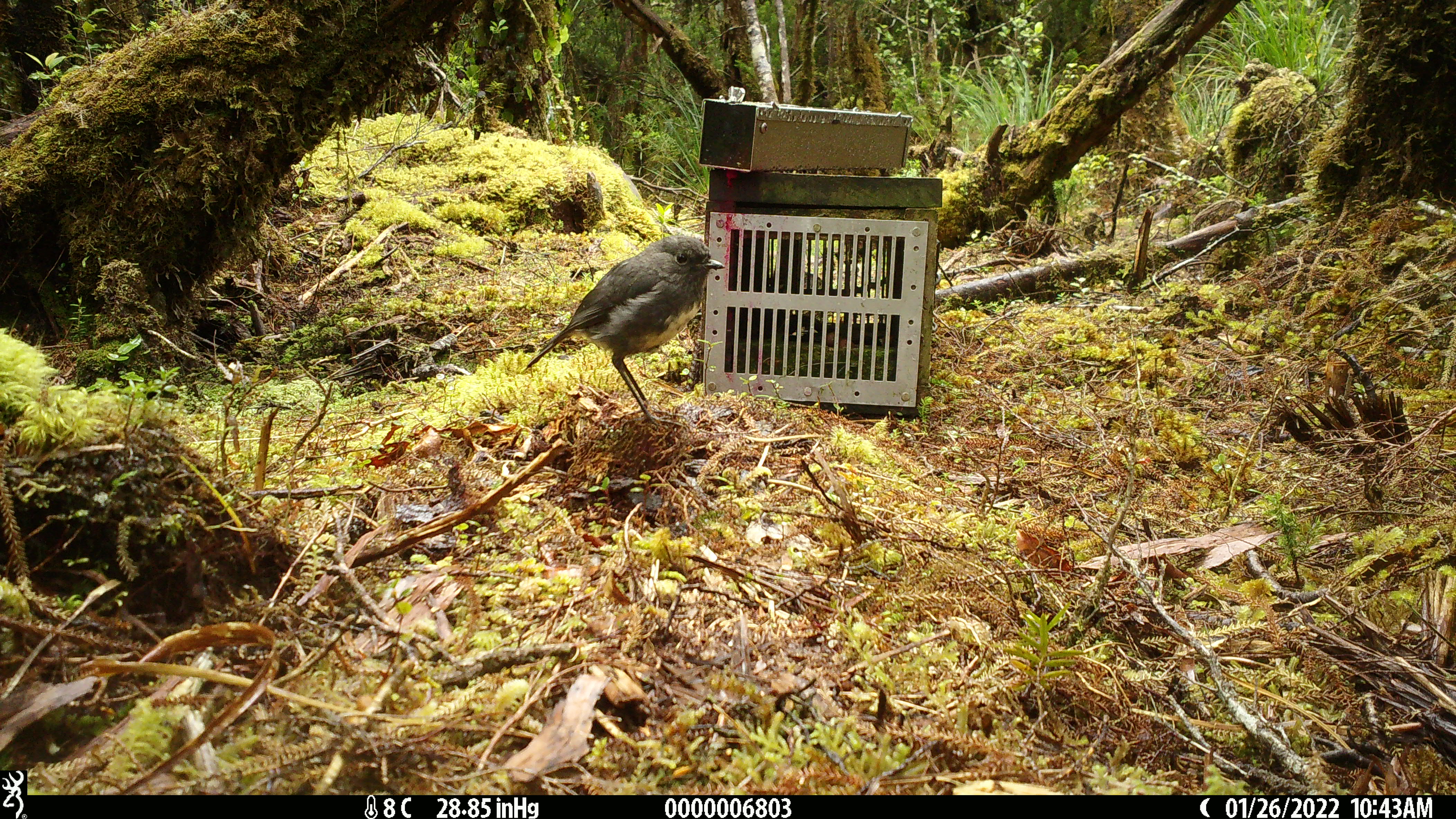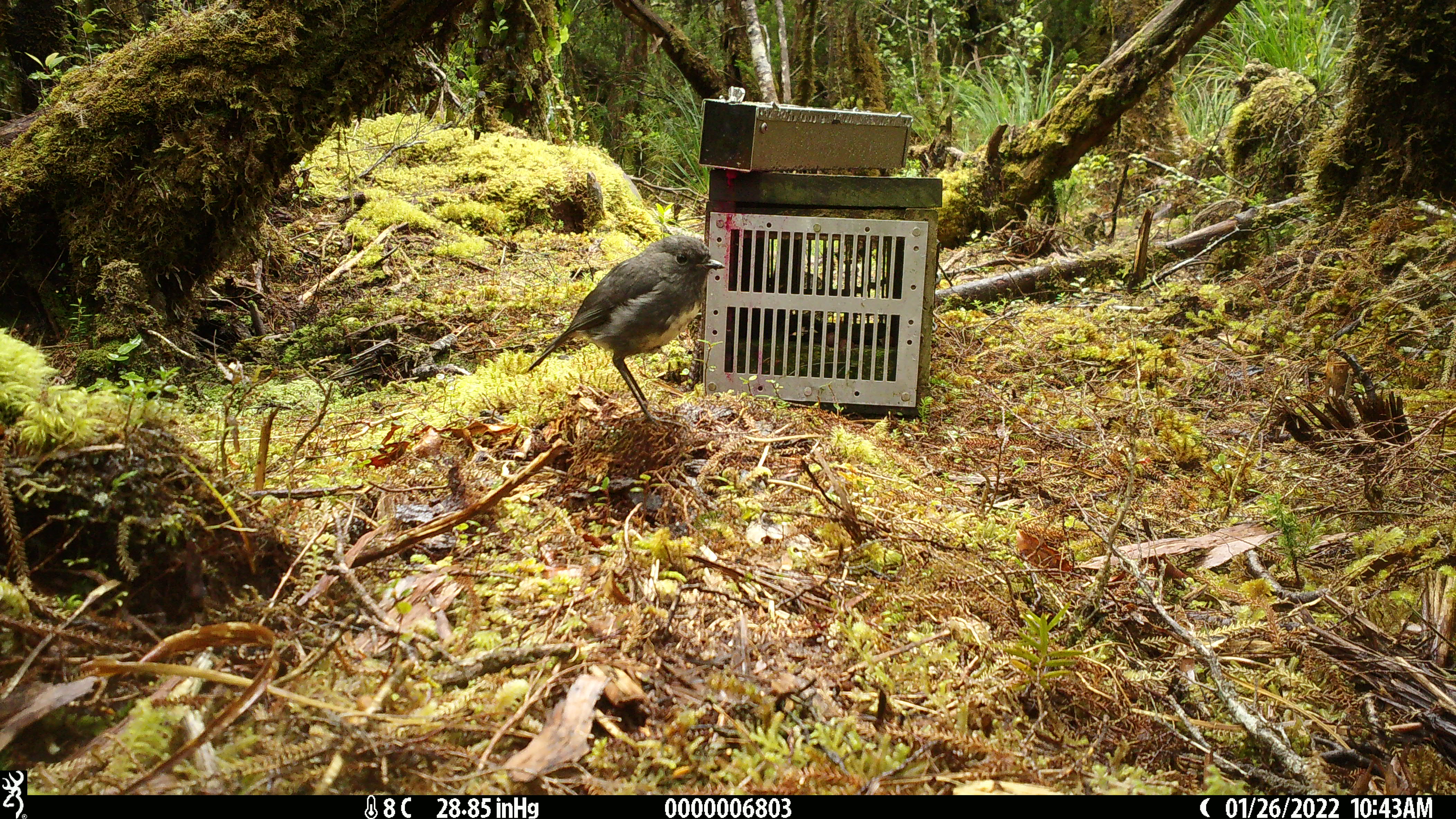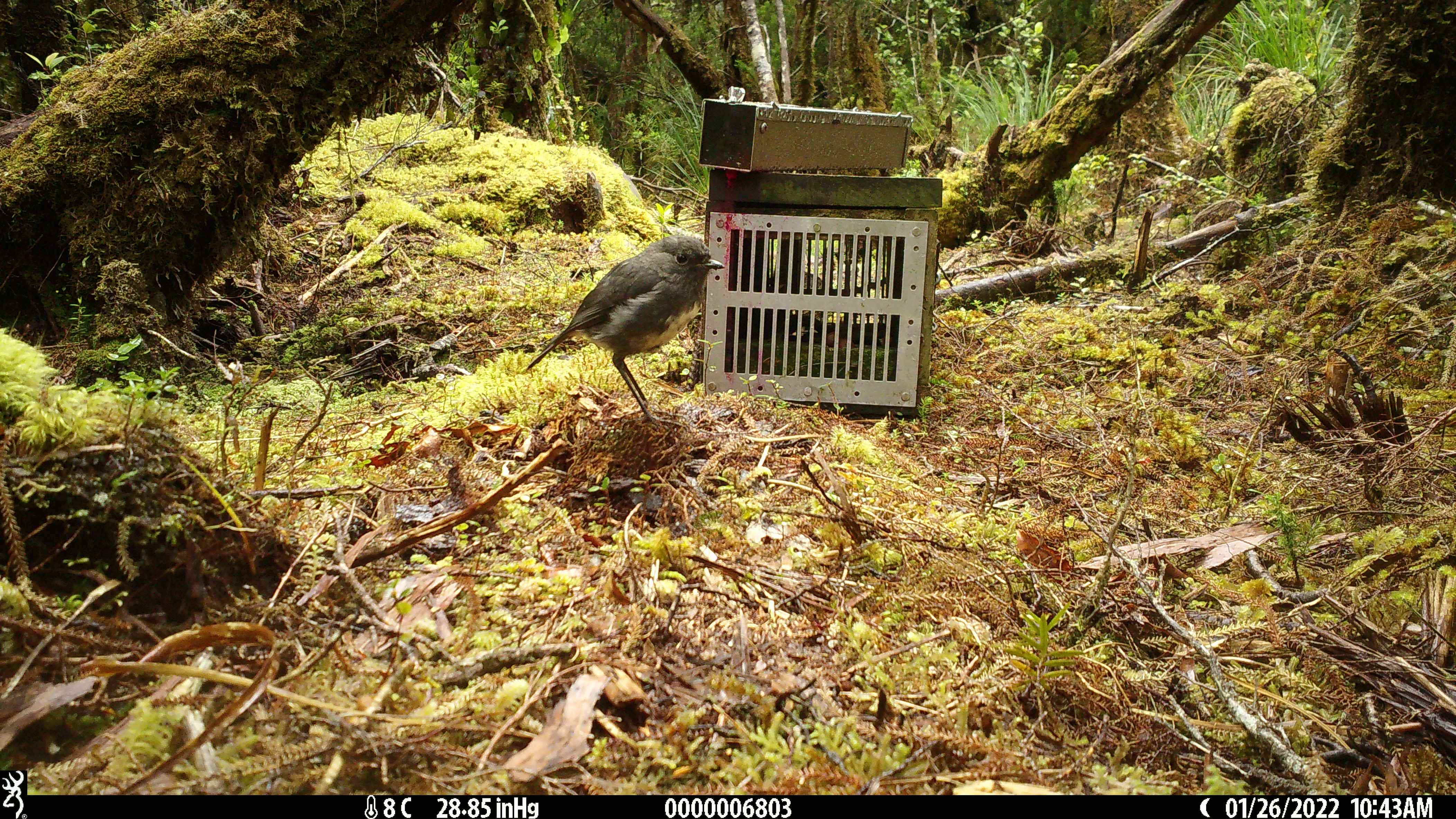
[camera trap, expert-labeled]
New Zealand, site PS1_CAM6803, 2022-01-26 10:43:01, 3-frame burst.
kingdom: Animalia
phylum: Chordata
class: Aves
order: Passeriformes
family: Petroicidae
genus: Petroica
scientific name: Petroica australis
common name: new zealand robin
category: robin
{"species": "robin (new zealand robin) (Petroica australis)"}